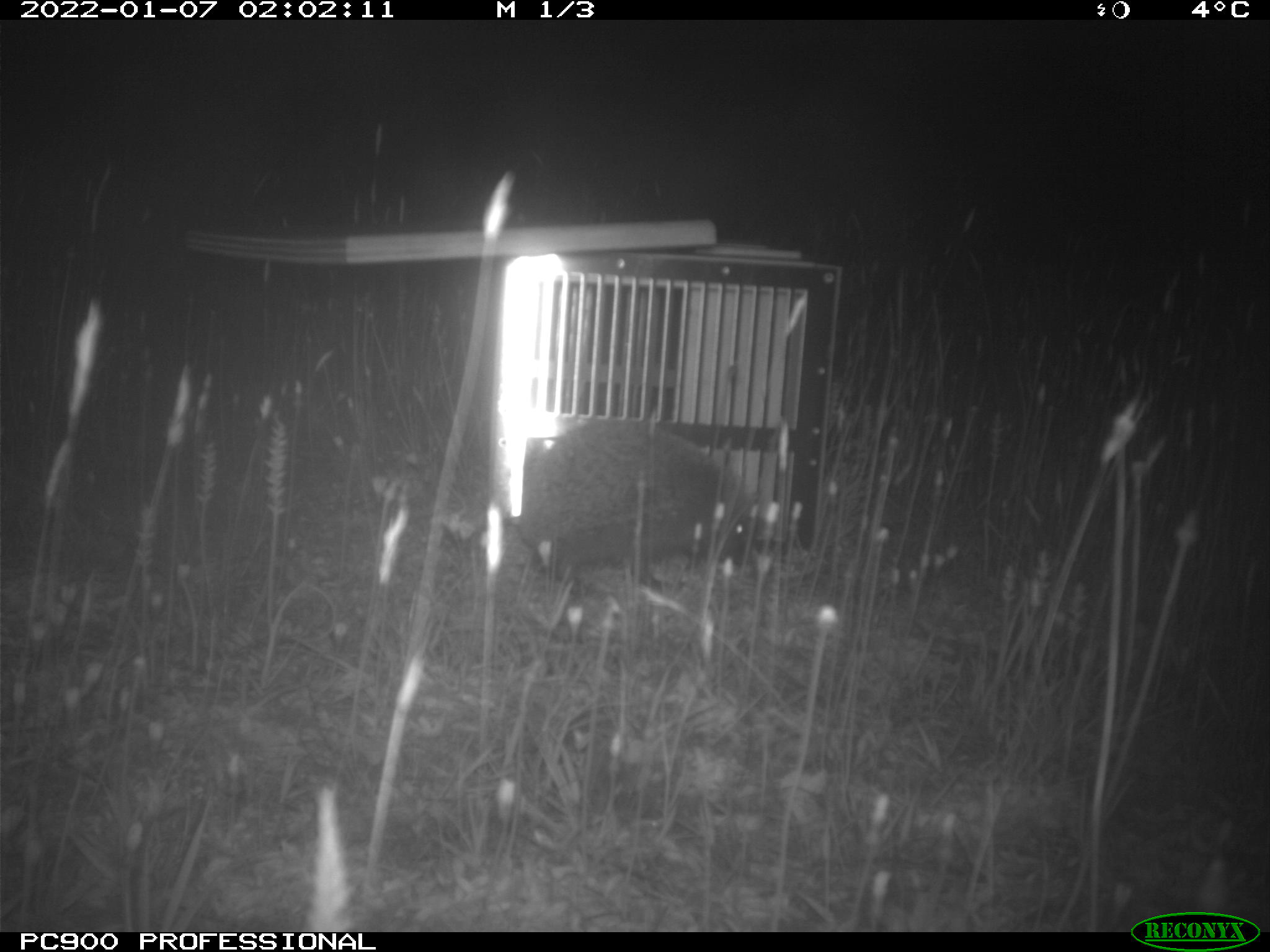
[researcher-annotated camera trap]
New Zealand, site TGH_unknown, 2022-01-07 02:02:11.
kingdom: Animalia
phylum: Chordata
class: Mammalia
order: Eulipotyphla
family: Erinaceidae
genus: Erinaceus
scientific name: Erinaceus europaeus europaeus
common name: european hedgehog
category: hedgehog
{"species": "hedgehog (european hedgehog) (Erinaceus europaeus europaeus)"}